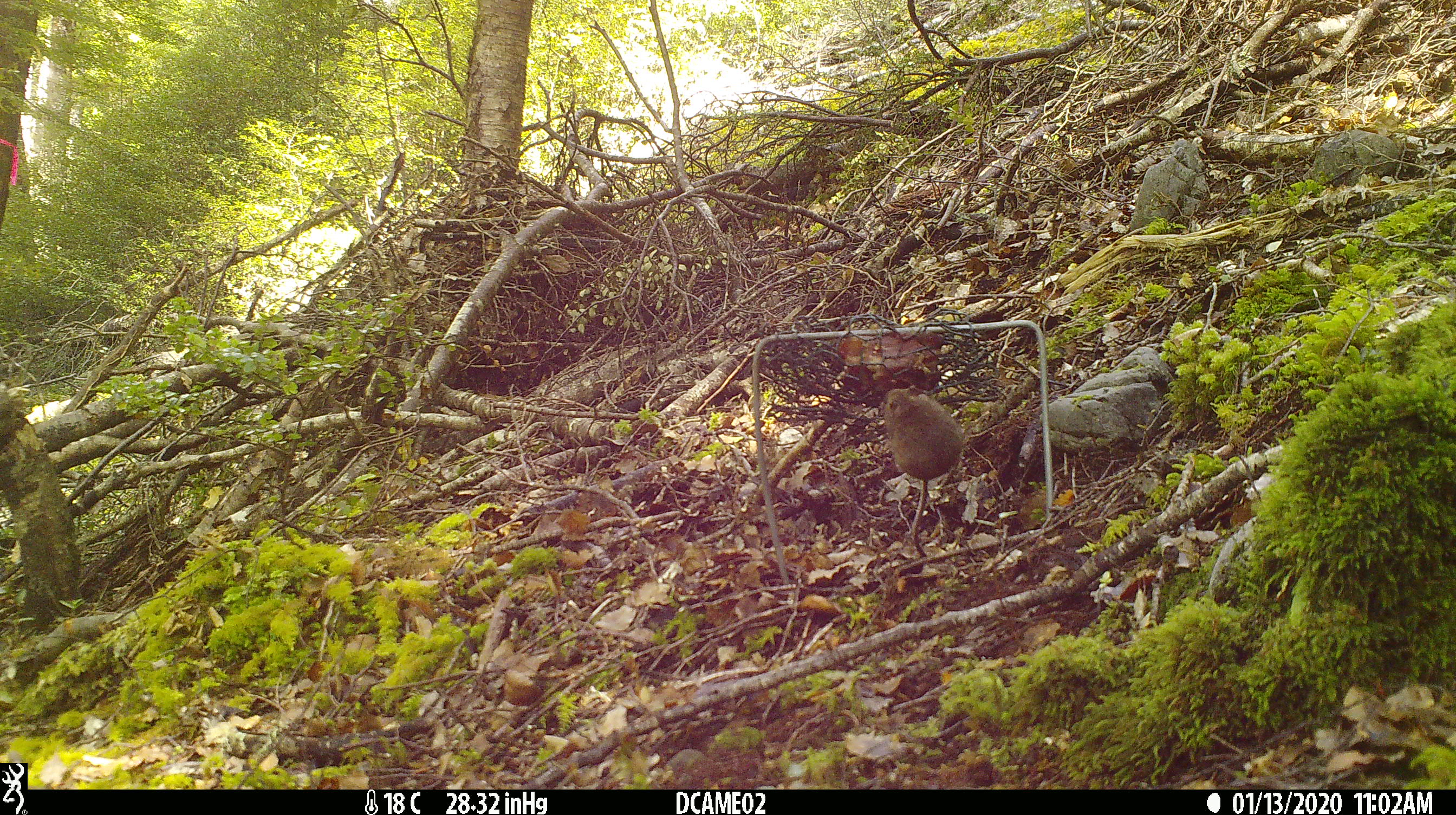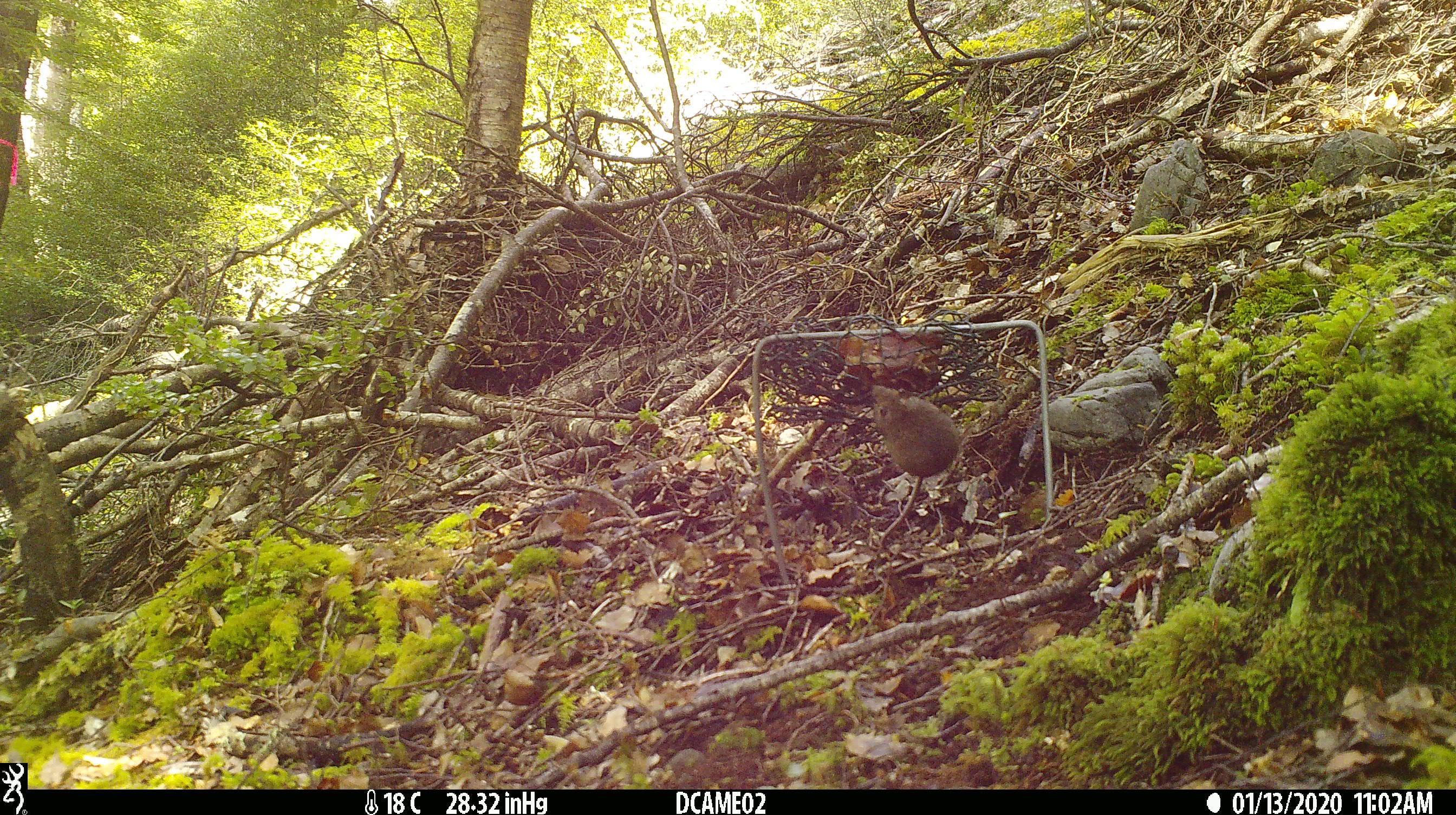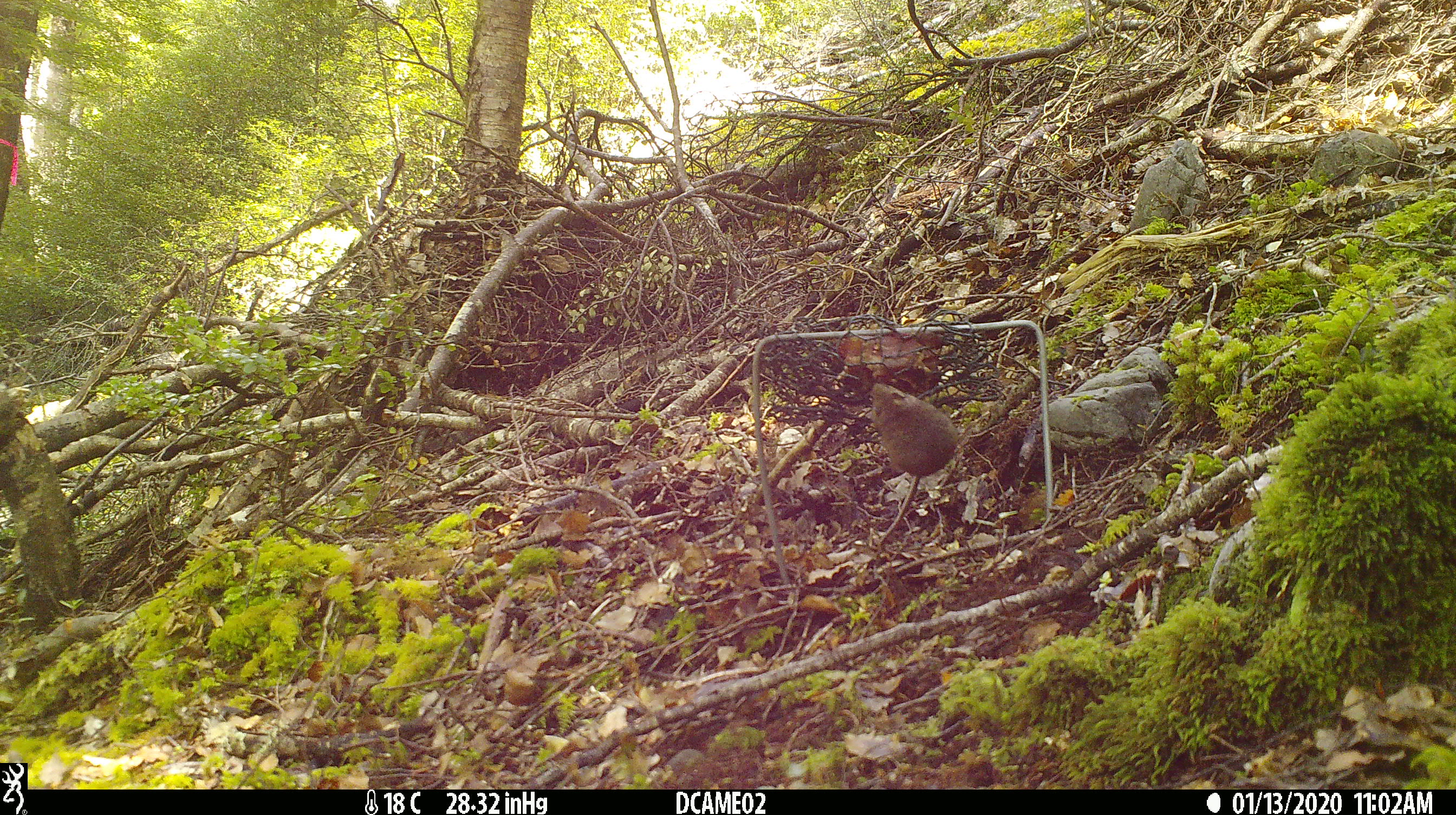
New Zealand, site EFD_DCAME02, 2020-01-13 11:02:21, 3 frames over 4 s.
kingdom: Animalia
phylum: Chordata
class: Mammalia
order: Rodentia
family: Muridae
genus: Mus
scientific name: Mus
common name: mouse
Mouse (Mus).